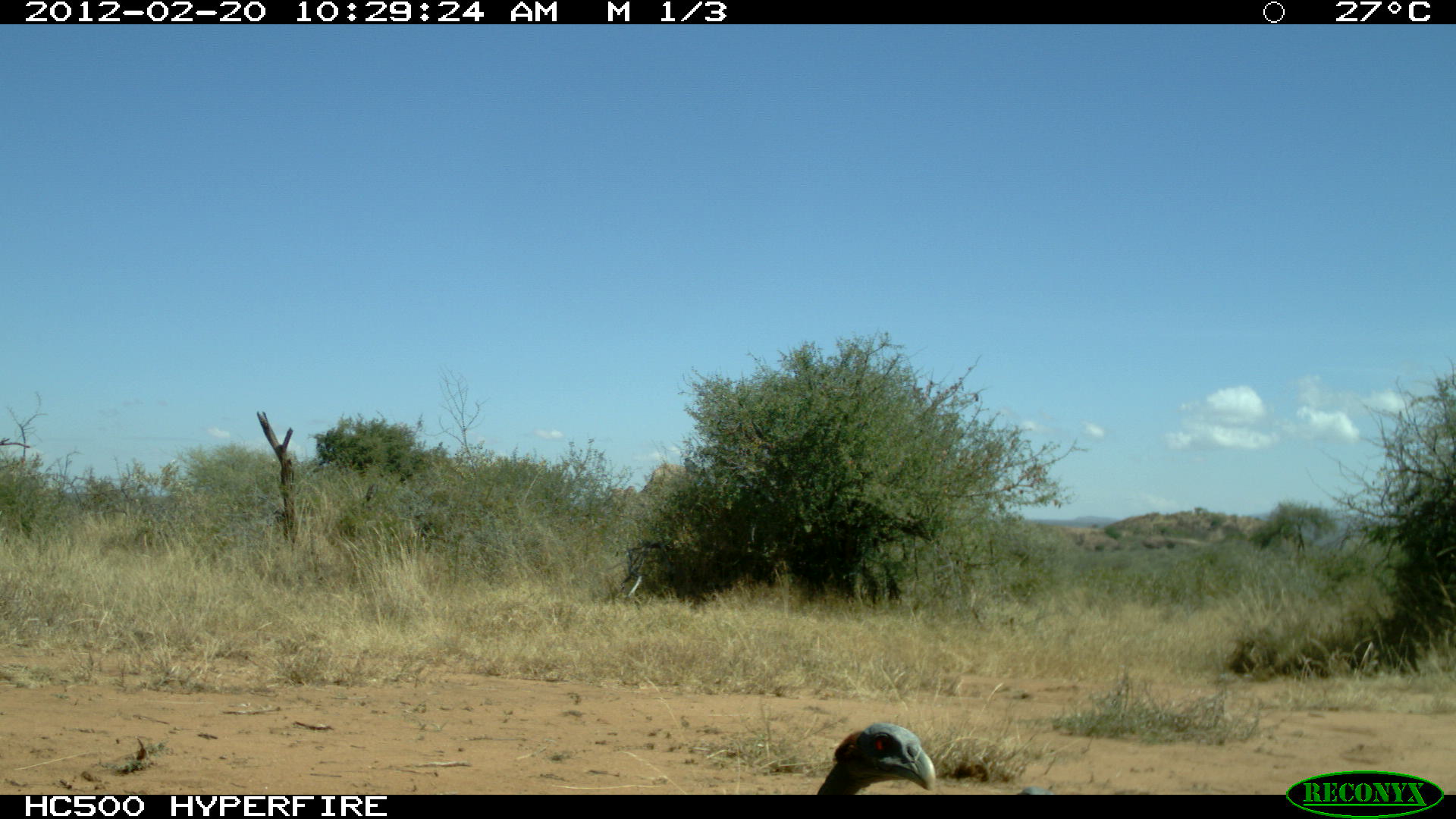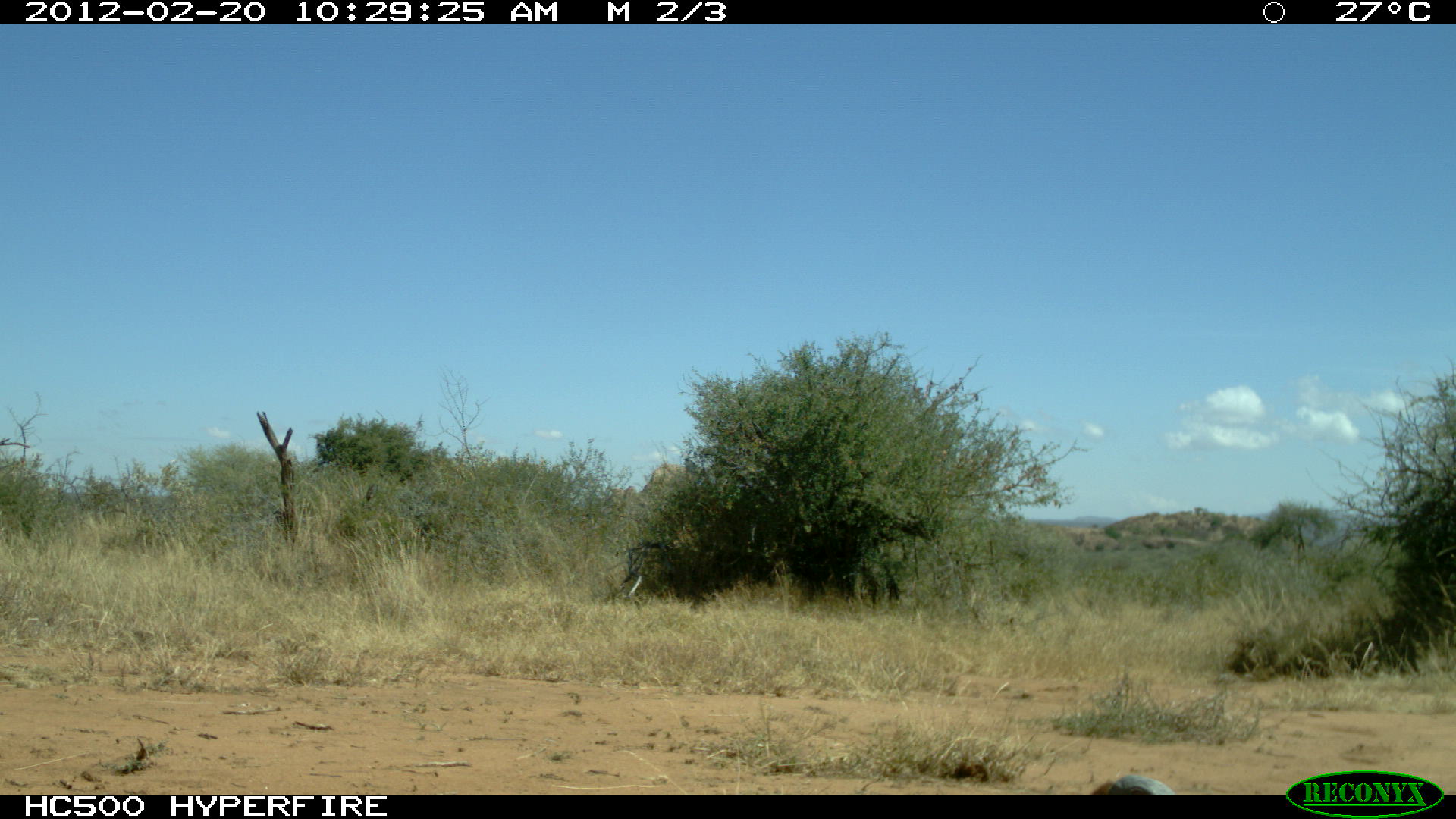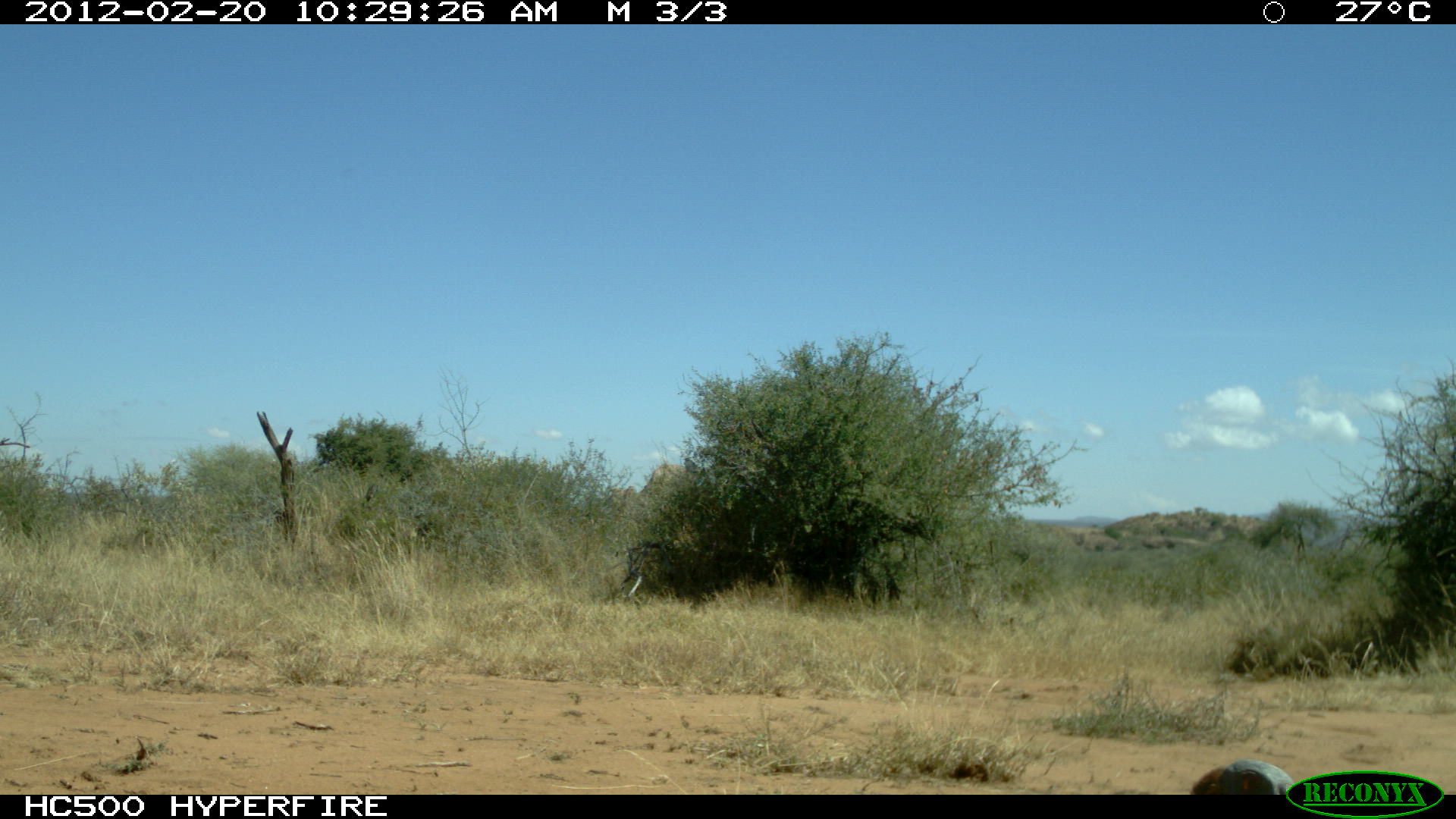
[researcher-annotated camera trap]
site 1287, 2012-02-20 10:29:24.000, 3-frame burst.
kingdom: Animalia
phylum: Chordata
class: Aves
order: Galliformes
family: Numididae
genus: Acryllium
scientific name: Acryllium vulturinum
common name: vulturine guineafowl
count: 1